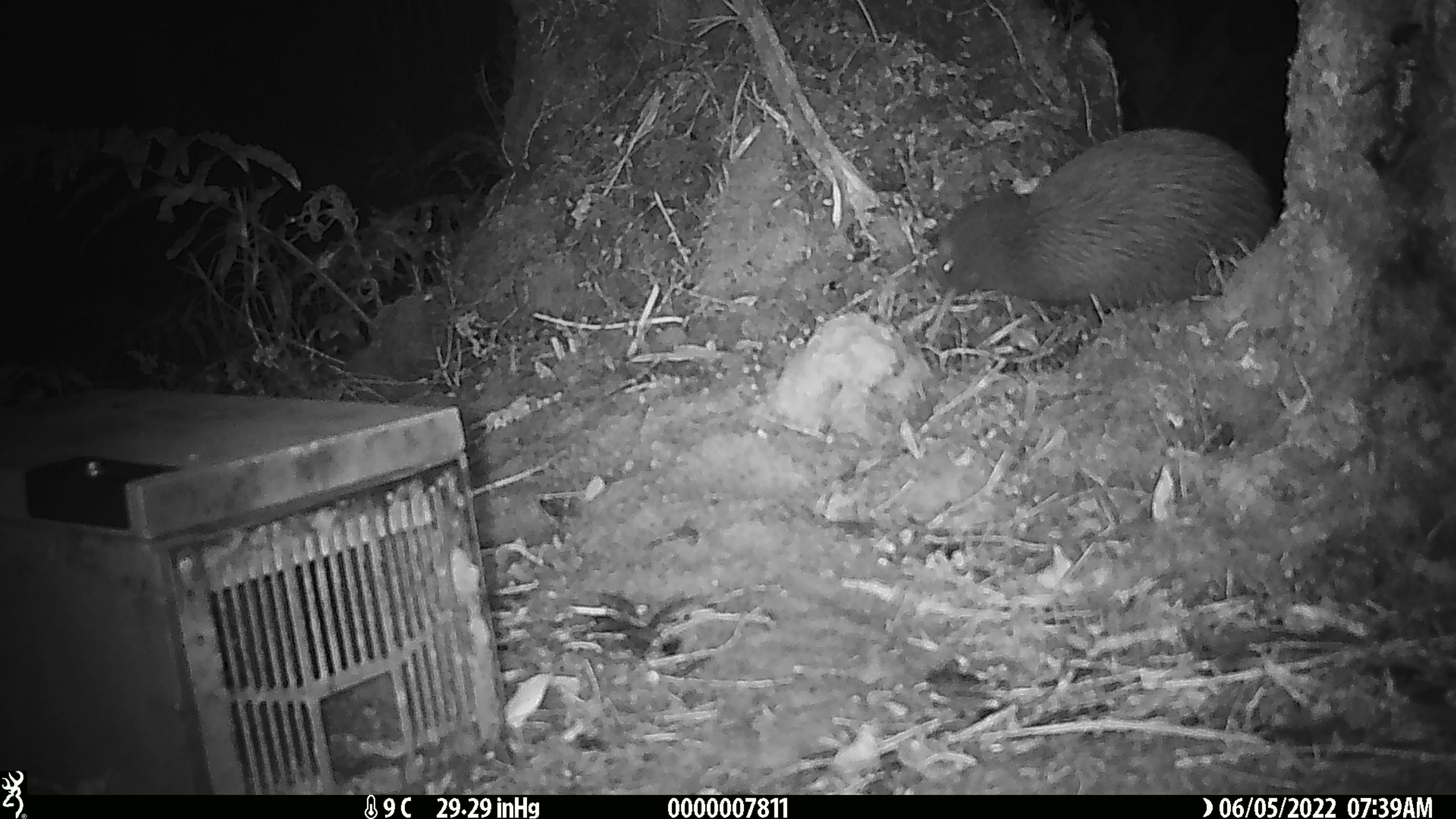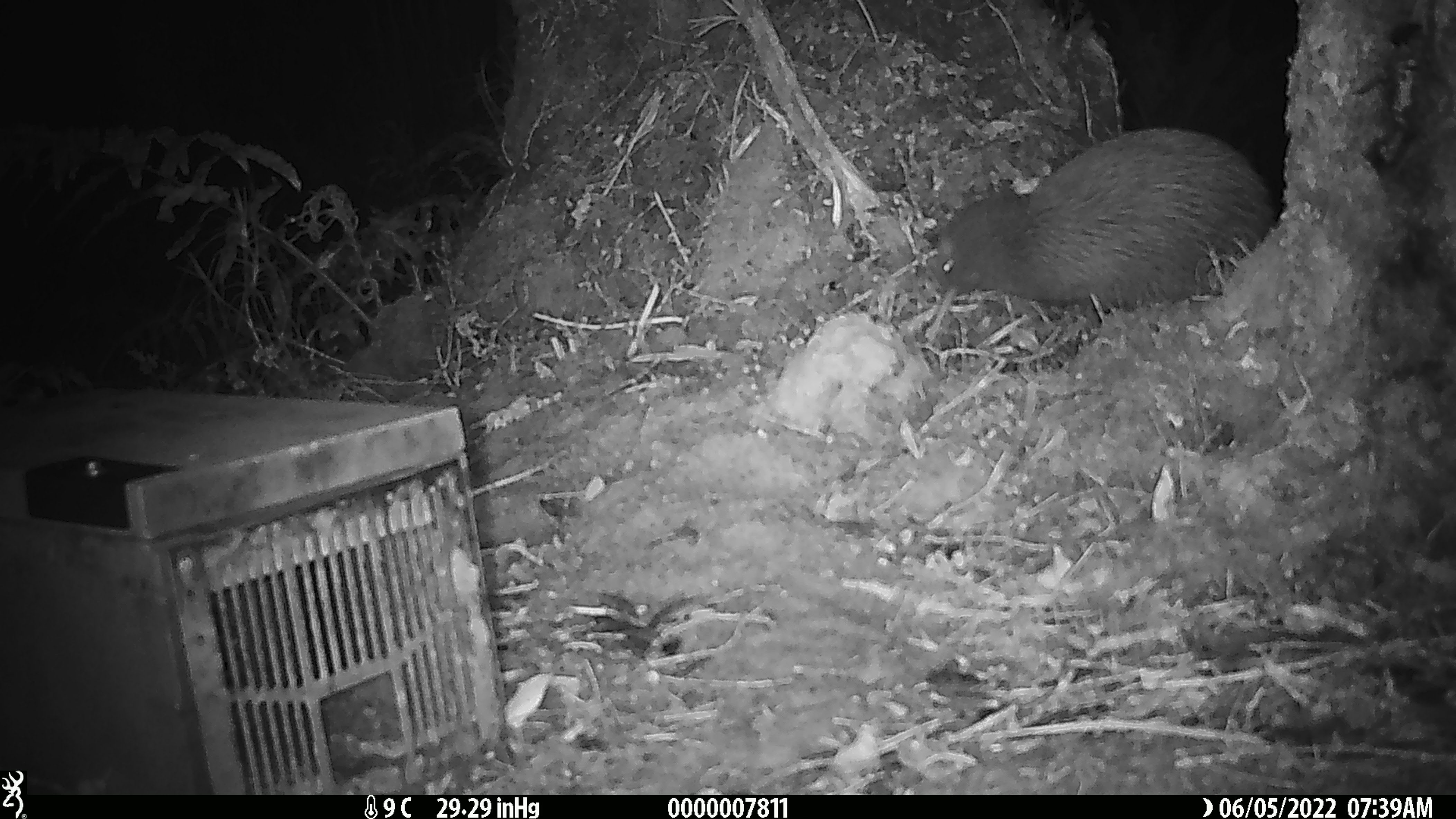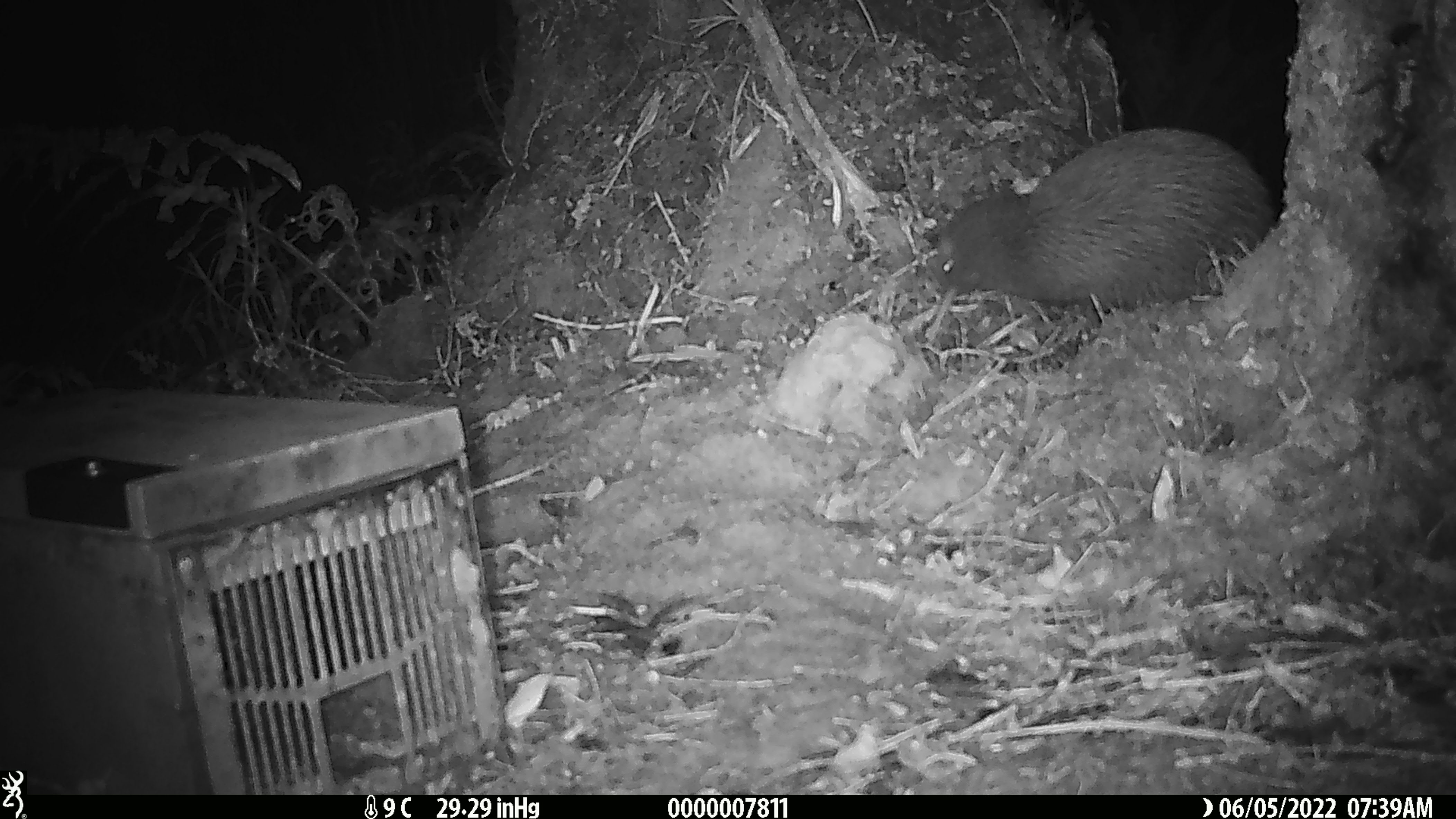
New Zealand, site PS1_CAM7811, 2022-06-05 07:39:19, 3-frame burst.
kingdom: Animalia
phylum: Chordata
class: Aves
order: Apterygiformes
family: Apterygidae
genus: Apteryx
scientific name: Apteryx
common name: kiwi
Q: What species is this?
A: Kiwi (Apteryx).